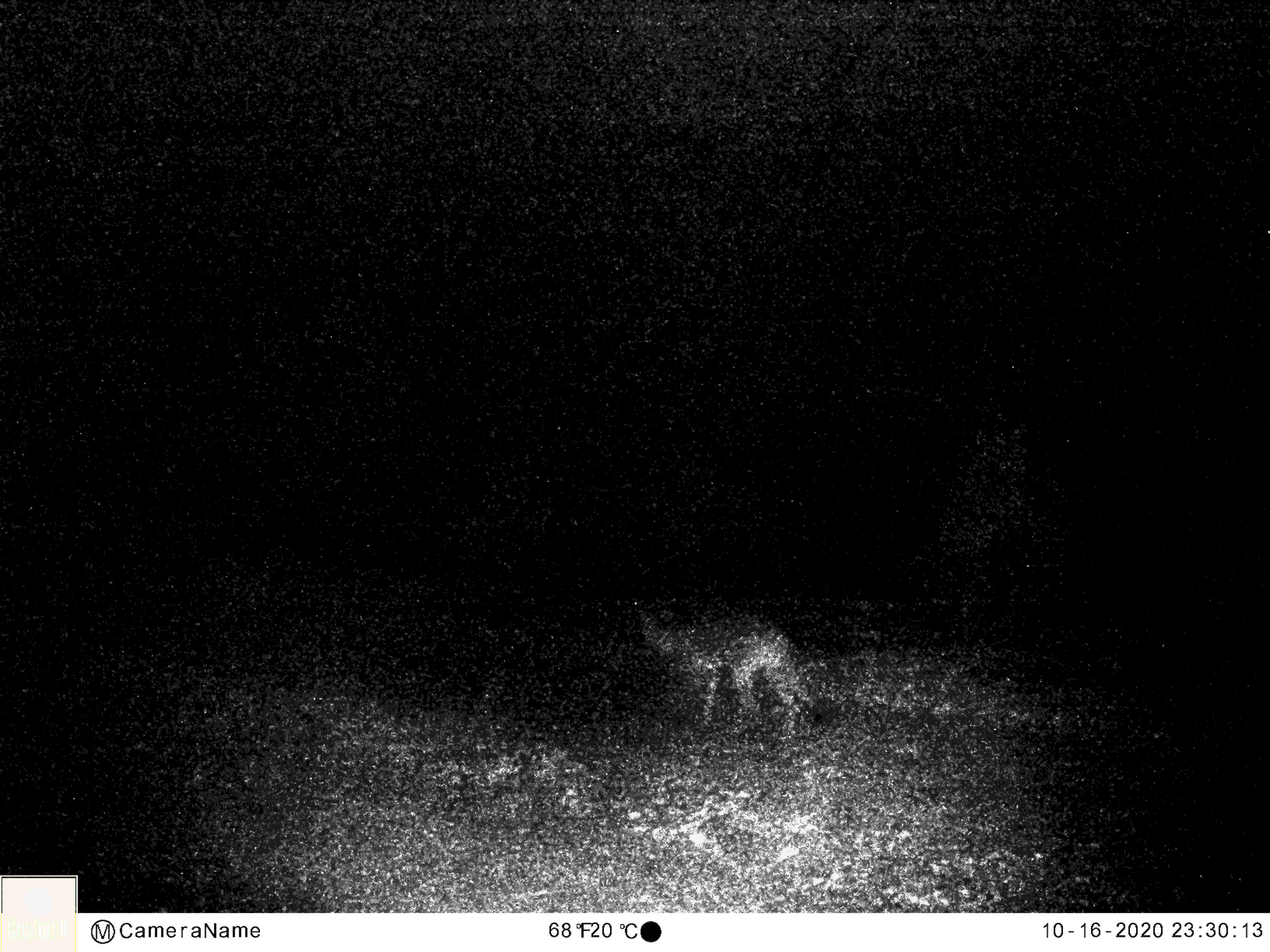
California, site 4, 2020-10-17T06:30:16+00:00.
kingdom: Animalia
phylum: Chordata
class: Mammalia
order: Carnivora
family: Canidae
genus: Canis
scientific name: Canis latrans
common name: coyote